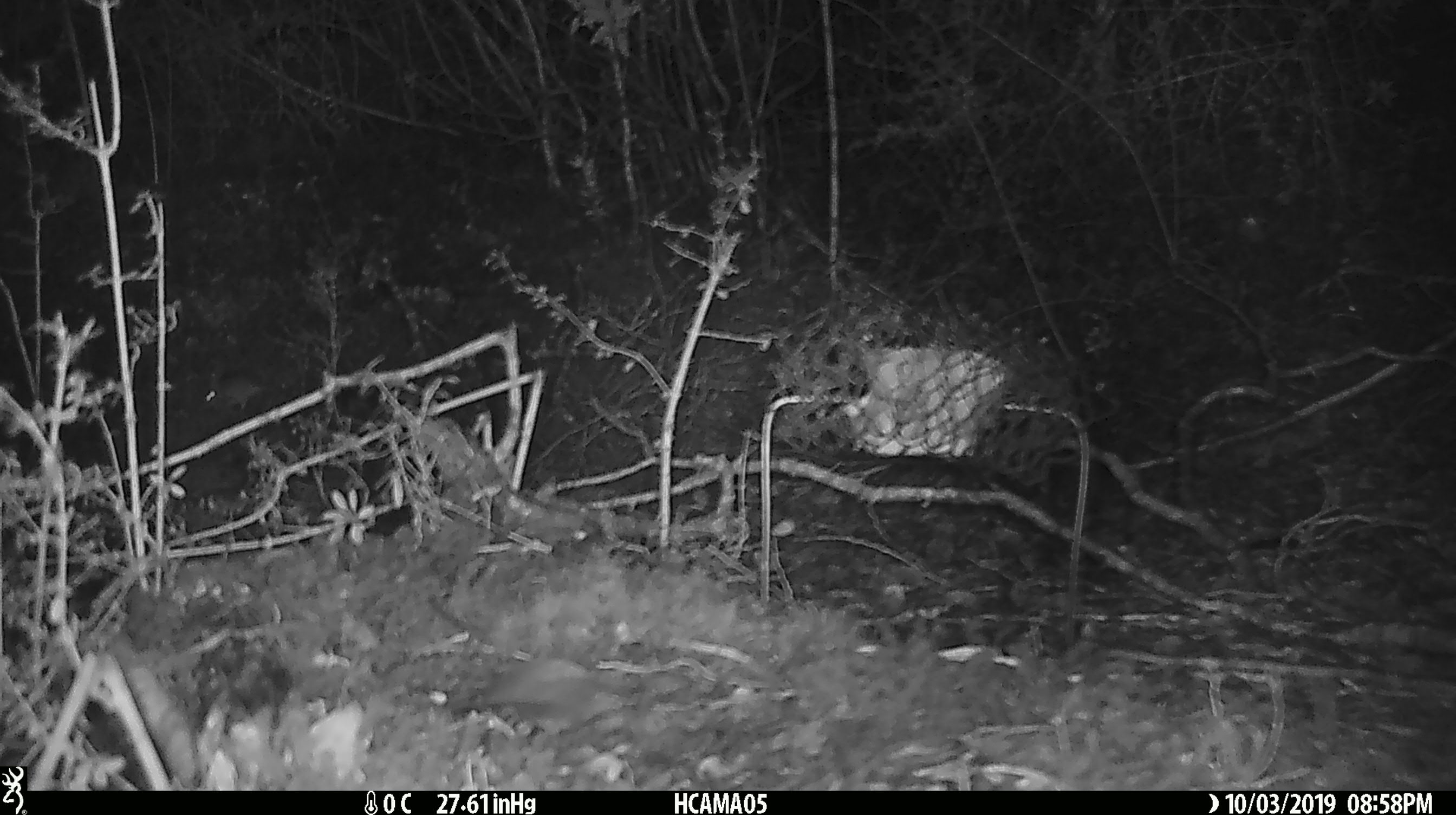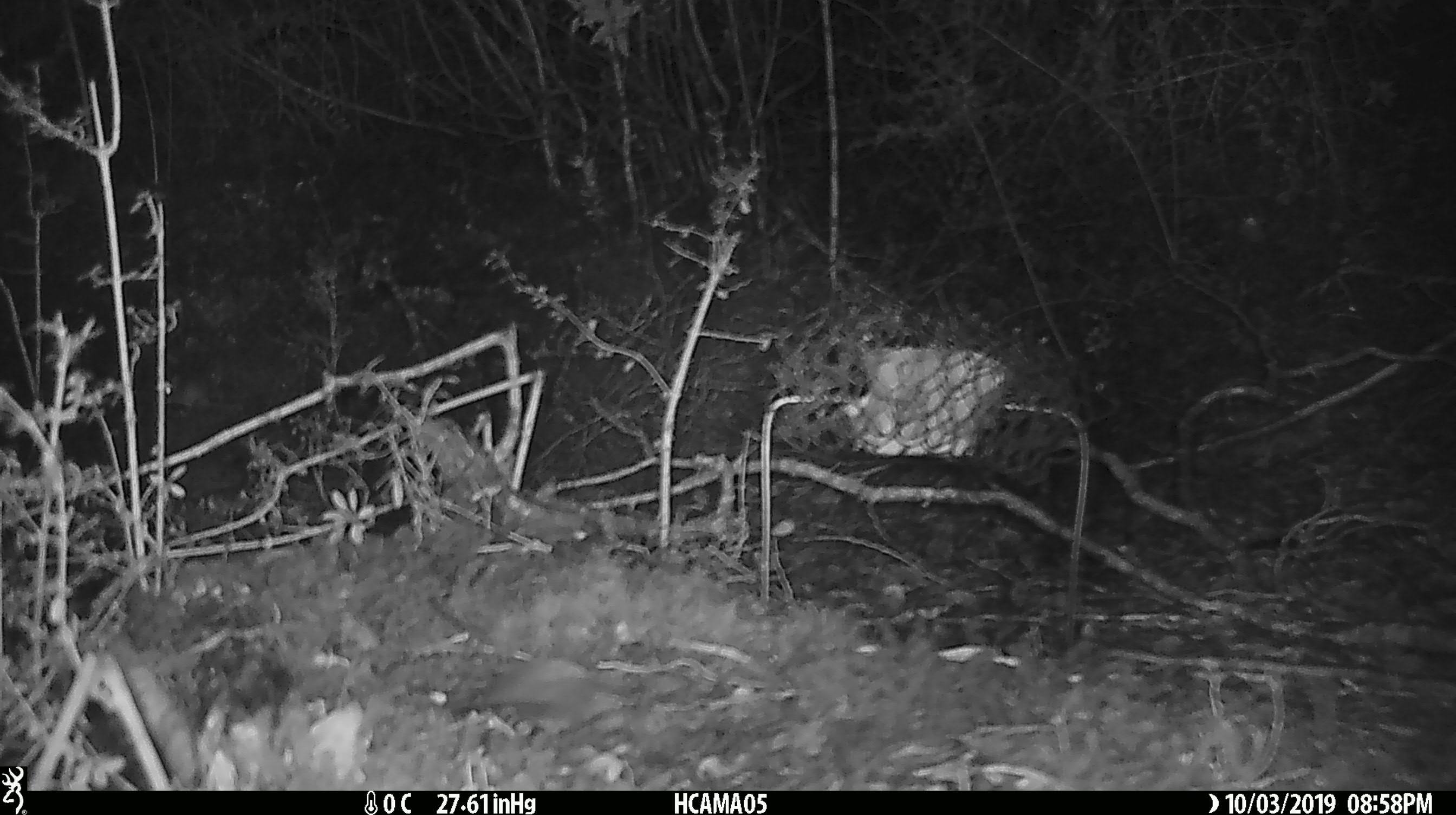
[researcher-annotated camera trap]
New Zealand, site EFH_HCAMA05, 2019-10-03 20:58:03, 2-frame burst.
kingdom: Animalia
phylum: Chordata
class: Mammalia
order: Rodentia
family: Muridae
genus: Mus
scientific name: Mus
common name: mouse